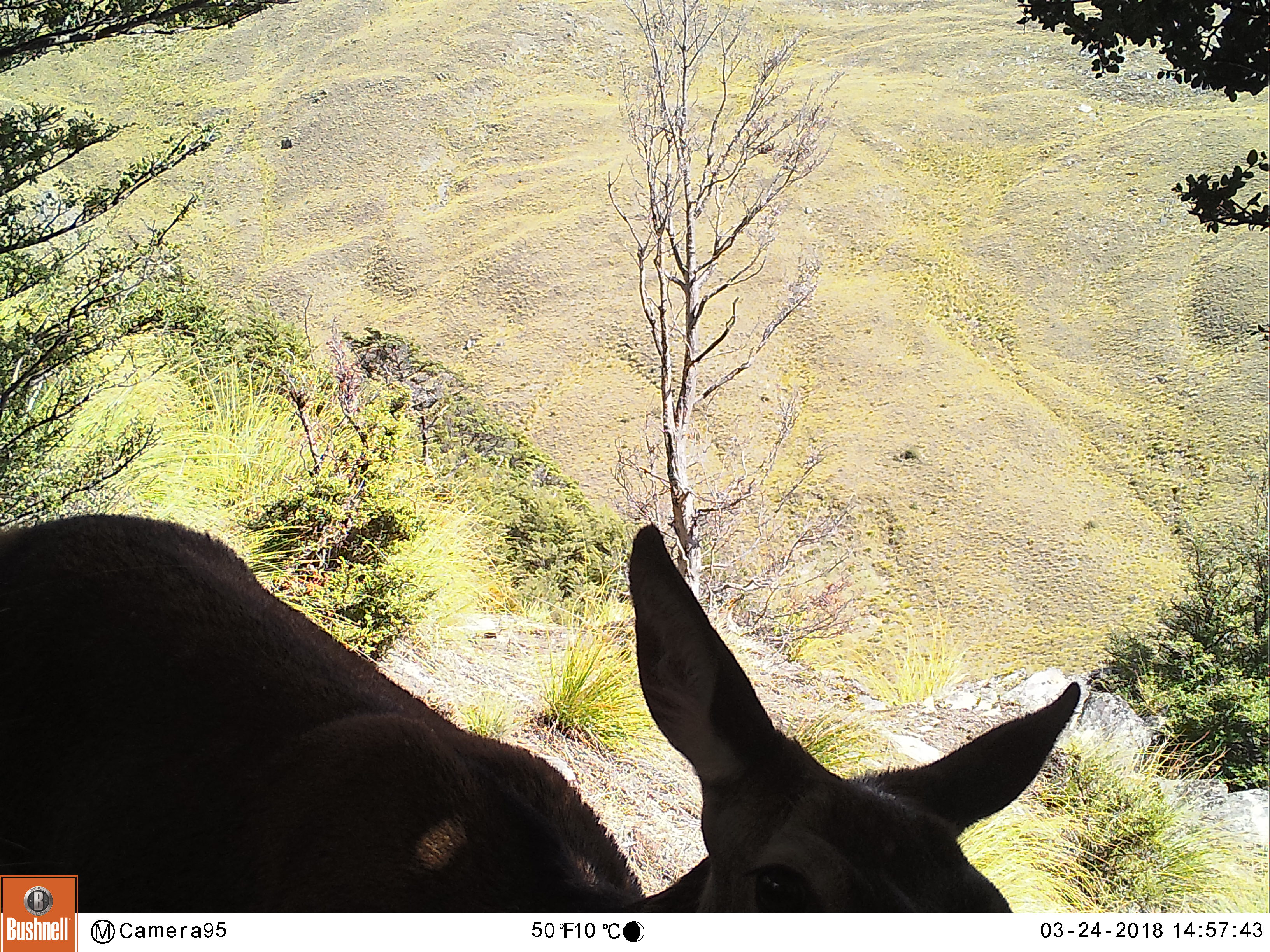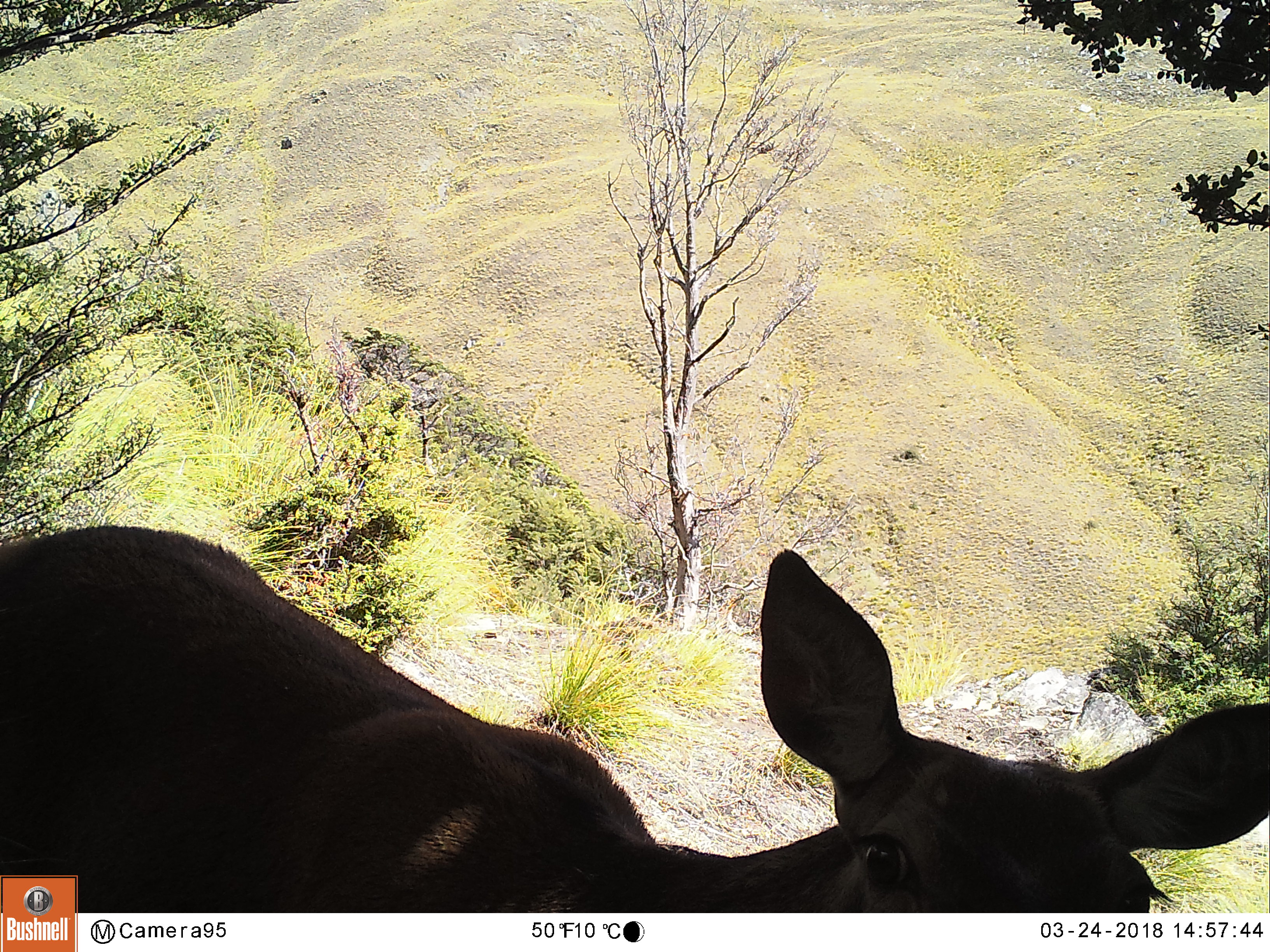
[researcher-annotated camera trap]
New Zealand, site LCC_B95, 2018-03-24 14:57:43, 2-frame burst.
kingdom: Animalia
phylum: Chordata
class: Mammalia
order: Artiodactyla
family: Cervidae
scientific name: Cervidae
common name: deer